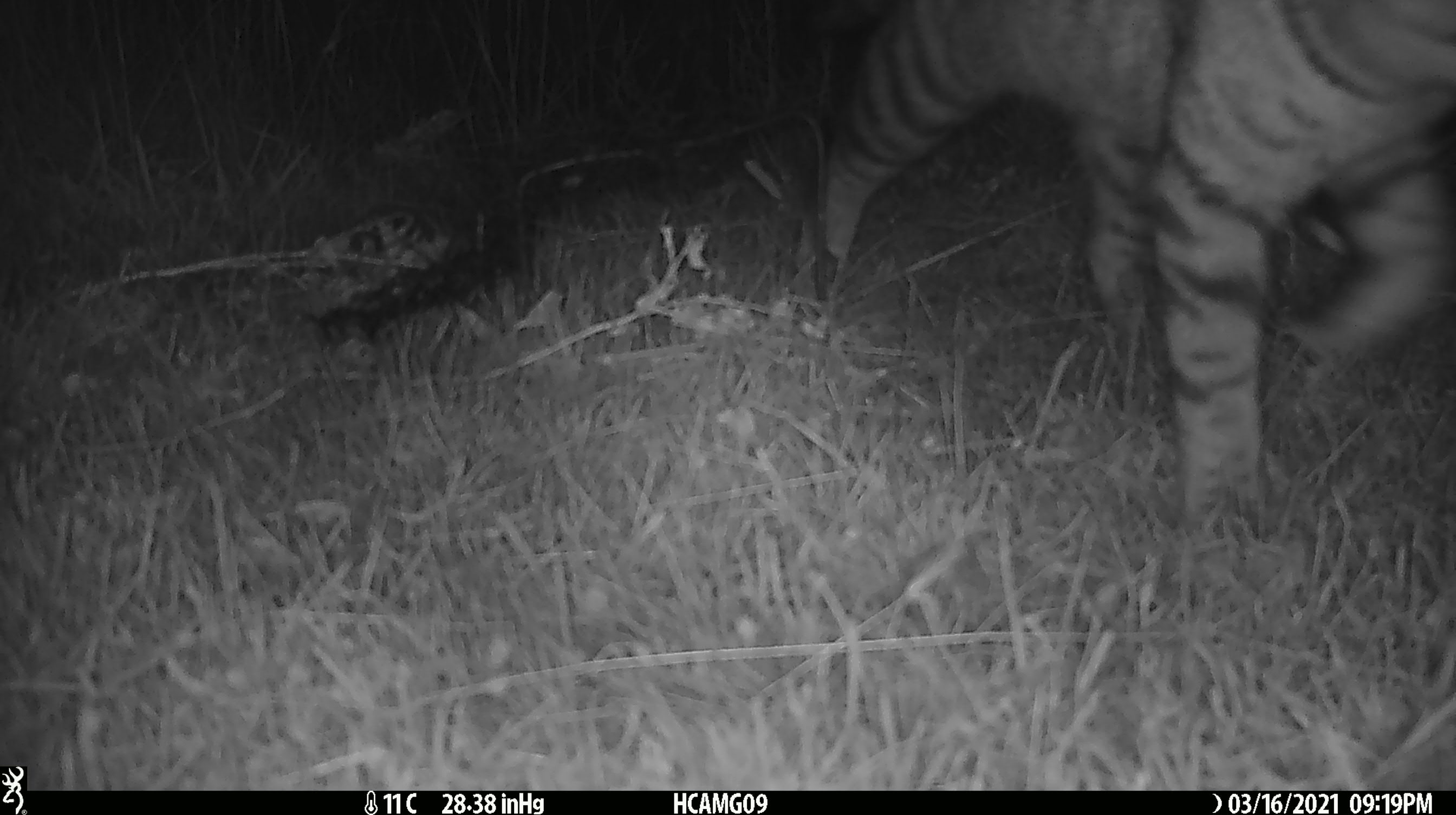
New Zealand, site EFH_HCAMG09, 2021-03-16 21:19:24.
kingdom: Animalia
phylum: Chordata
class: Mammalia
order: Carnivora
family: Felidae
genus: Felis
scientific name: Felis catus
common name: domestic cat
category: cat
Cat (domestic cat) (Felis catus).